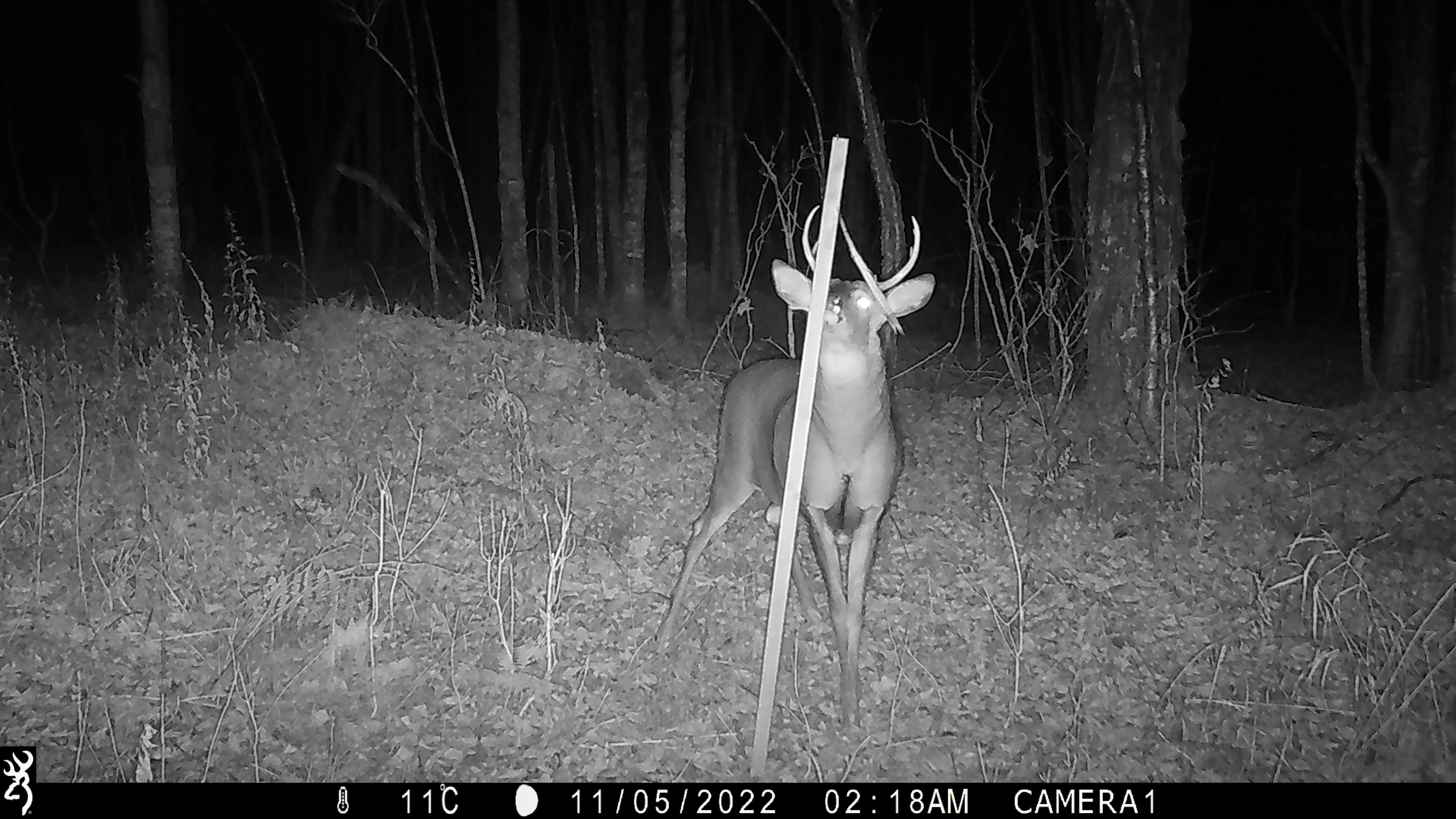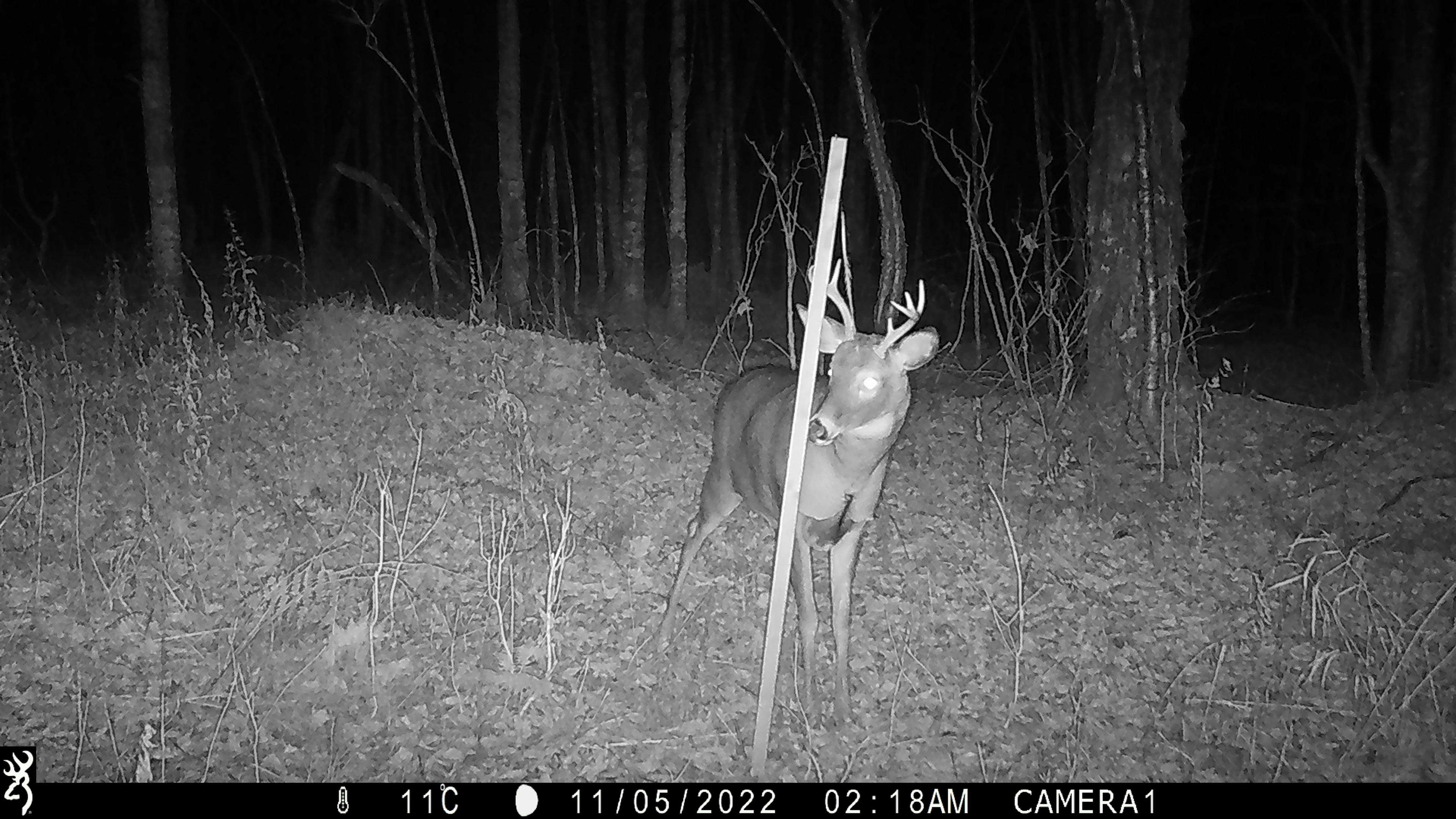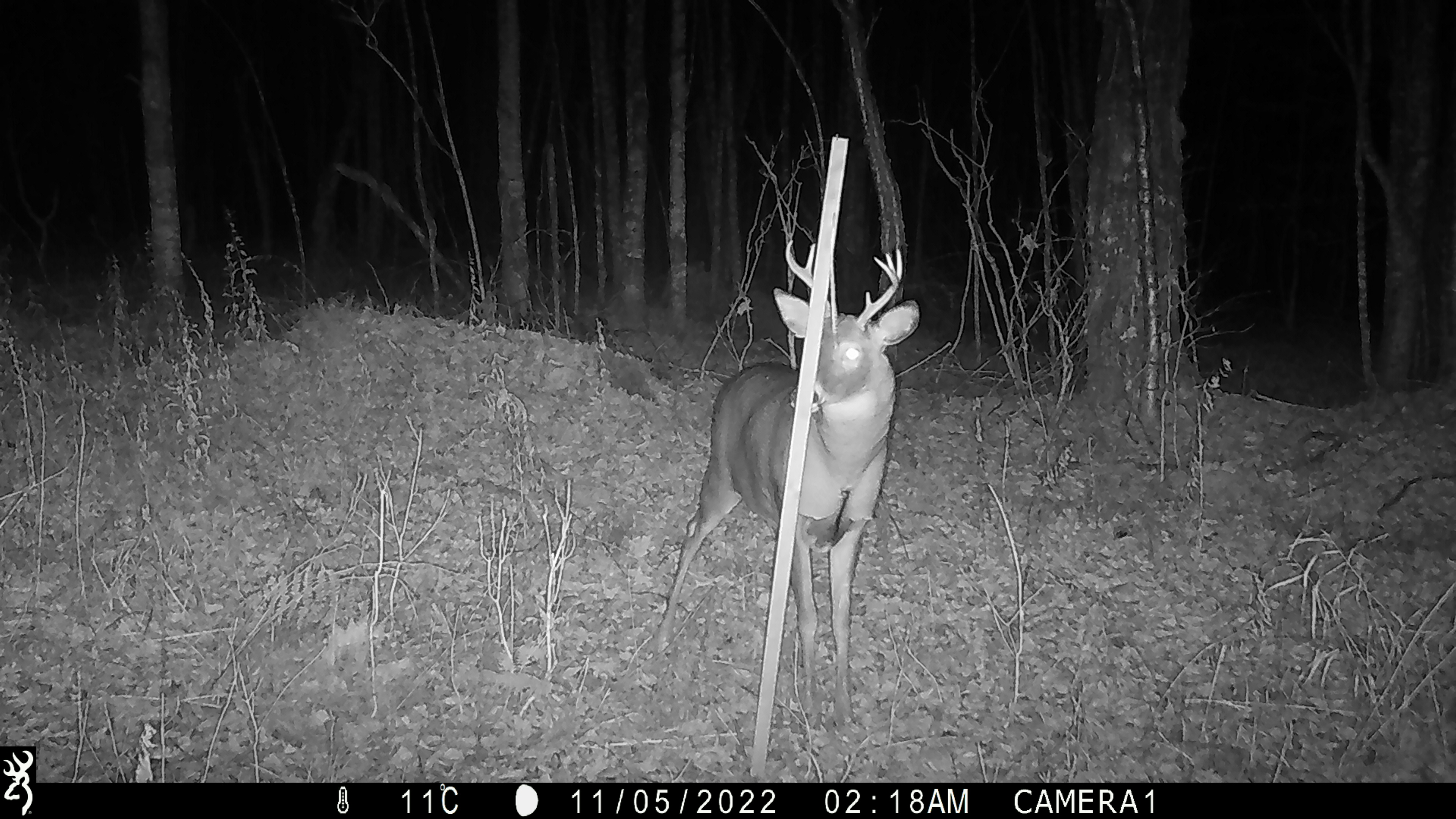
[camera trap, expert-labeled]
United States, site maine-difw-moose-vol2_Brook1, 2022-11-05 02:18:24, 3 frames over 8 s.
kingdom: Animalia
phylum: Chordata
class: Mammalia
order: Artiodactyla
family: Cervidae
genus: Odocoileus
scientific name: Odocoileus virginianus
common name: white-tailed deer